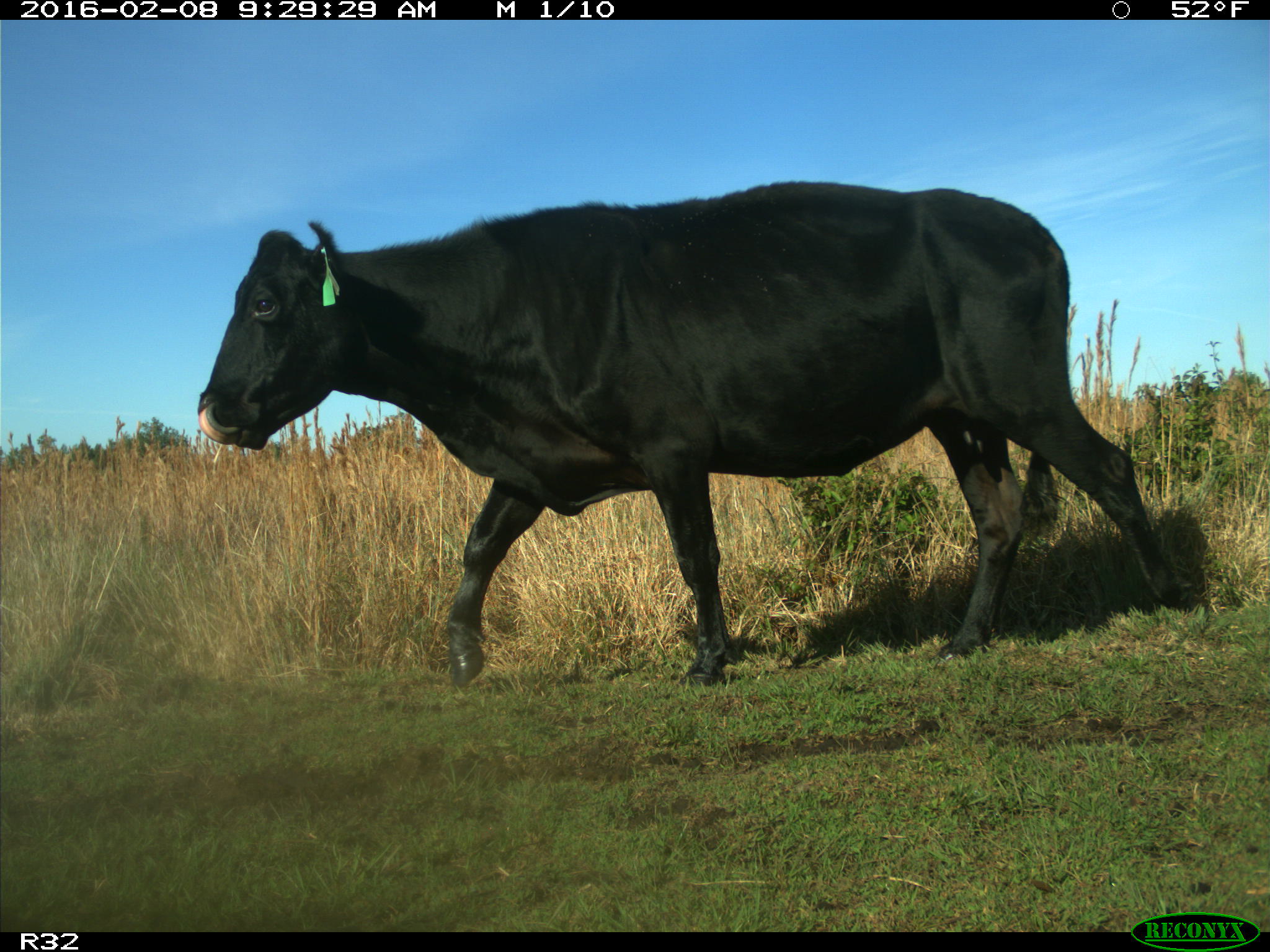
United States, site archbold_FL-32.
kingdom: Animalia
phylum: Chordata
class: Mammalia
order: Artiodactyla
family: Bovidae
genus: Bos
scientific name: Bos taurus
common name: domestic cow